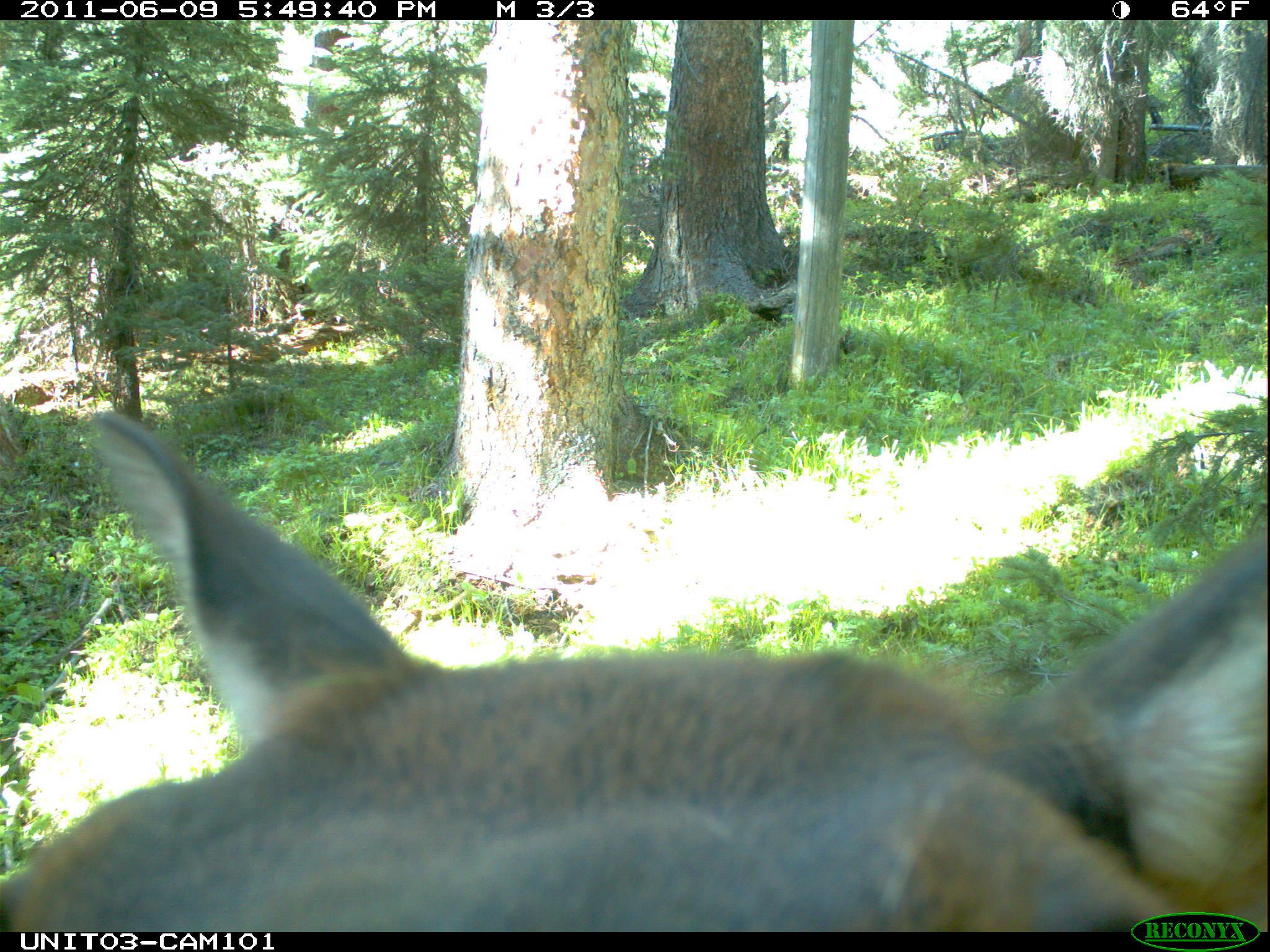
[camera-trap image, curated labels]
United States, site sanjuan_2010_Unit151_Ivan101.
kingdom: Animalia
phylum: Chordata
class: Mammalia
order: Artiodactyla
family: Cervidae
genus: Cervus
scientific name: Cervus elaphus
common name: red deer